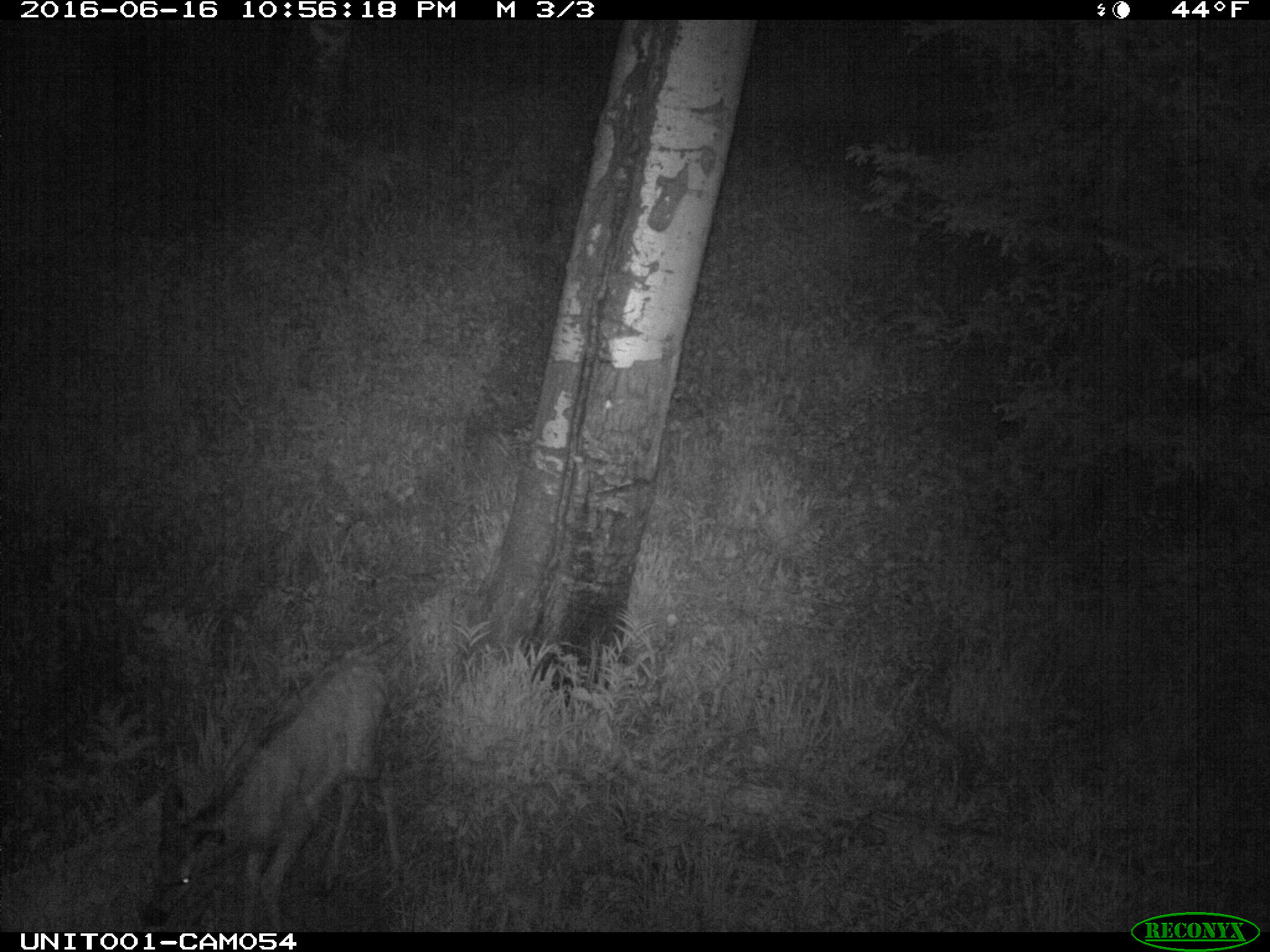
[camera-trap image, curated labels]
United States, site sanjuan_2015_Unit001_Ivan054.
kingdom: Animalia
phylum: Chordata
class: Mammalia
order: Artiodactyla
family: Cervidae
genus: Cervus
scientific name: Cervus elaphus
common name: red deer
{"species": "Cervus elaphus (red deer)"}